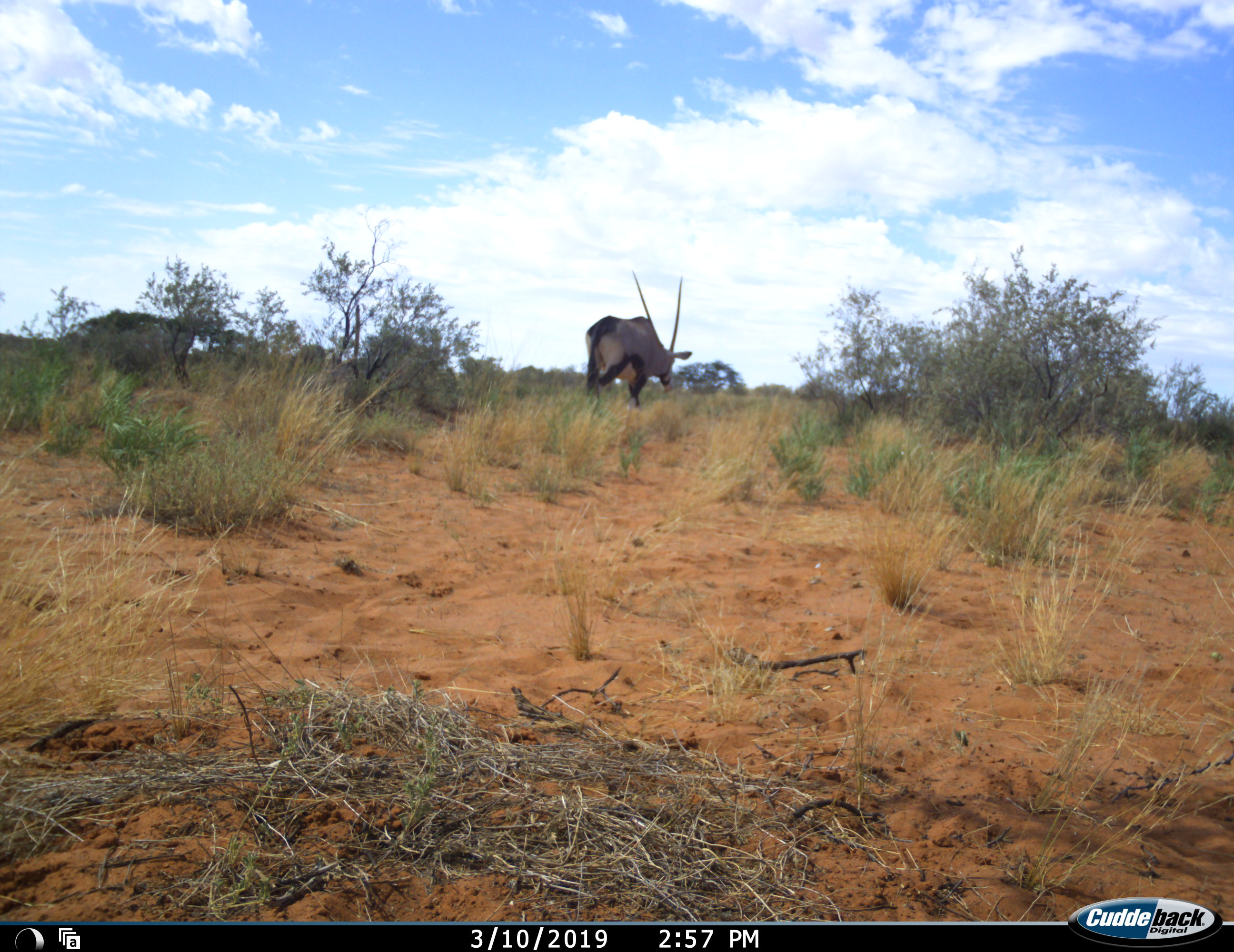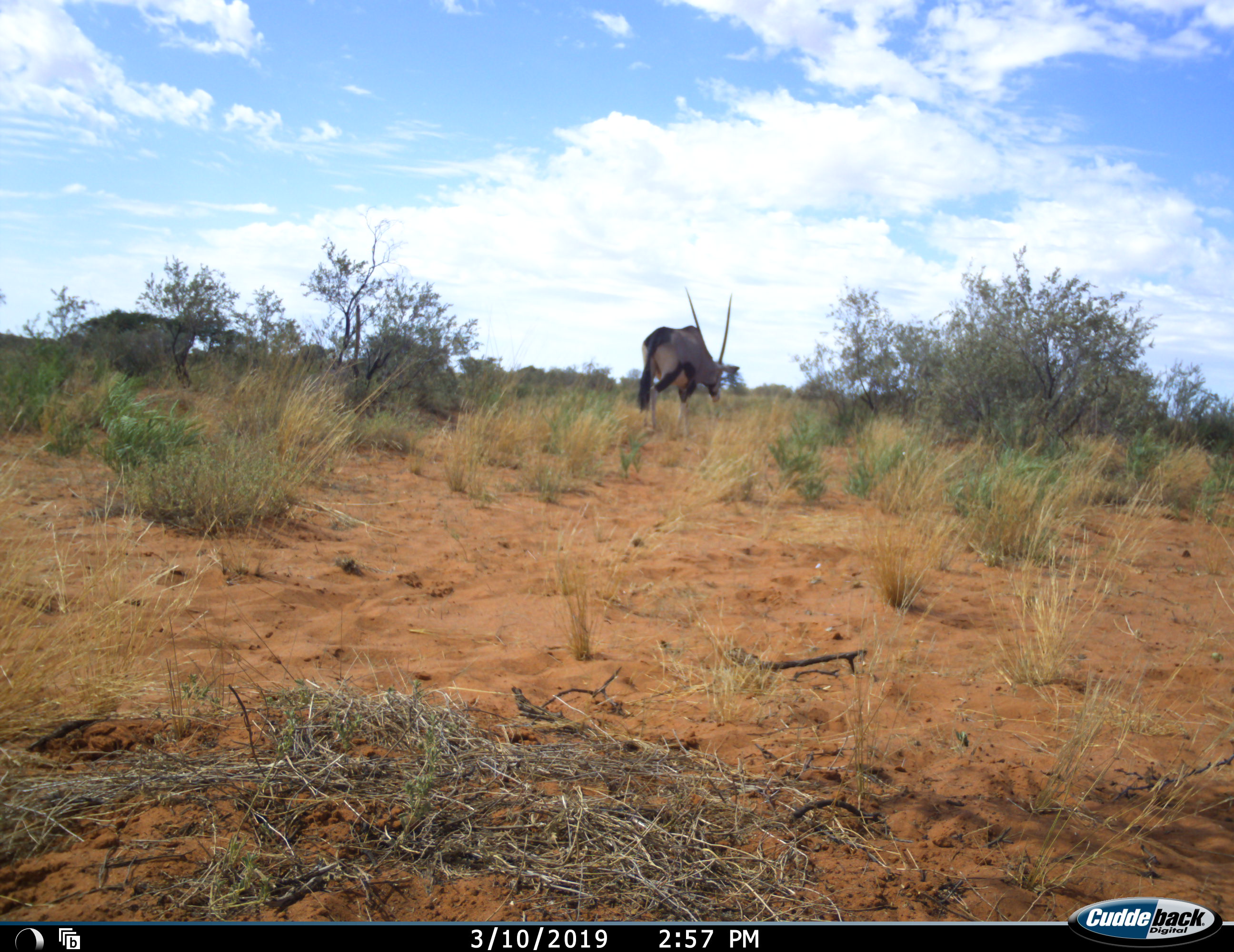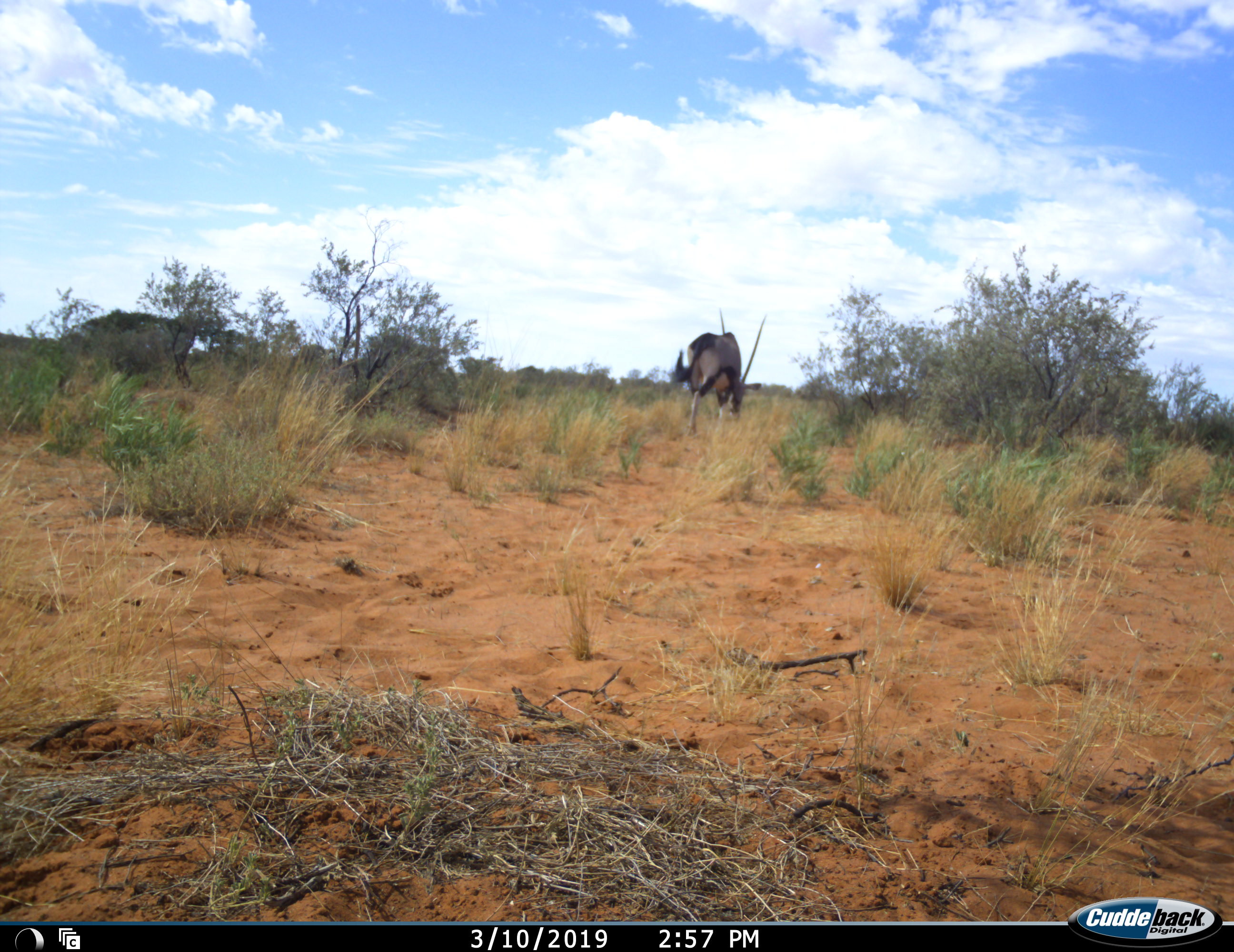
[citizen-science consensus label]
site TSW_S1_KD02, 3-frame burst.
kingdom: Animalia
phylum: Chordata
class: Mammalia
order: Artiodactyla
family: Bovidae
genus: Oryx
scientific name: Oryx gazella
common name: gemsbok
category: oryx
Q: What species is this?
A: Oryx (gemsbok) (Oryx gazella).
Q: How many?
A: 1.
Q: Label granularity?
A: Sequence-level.